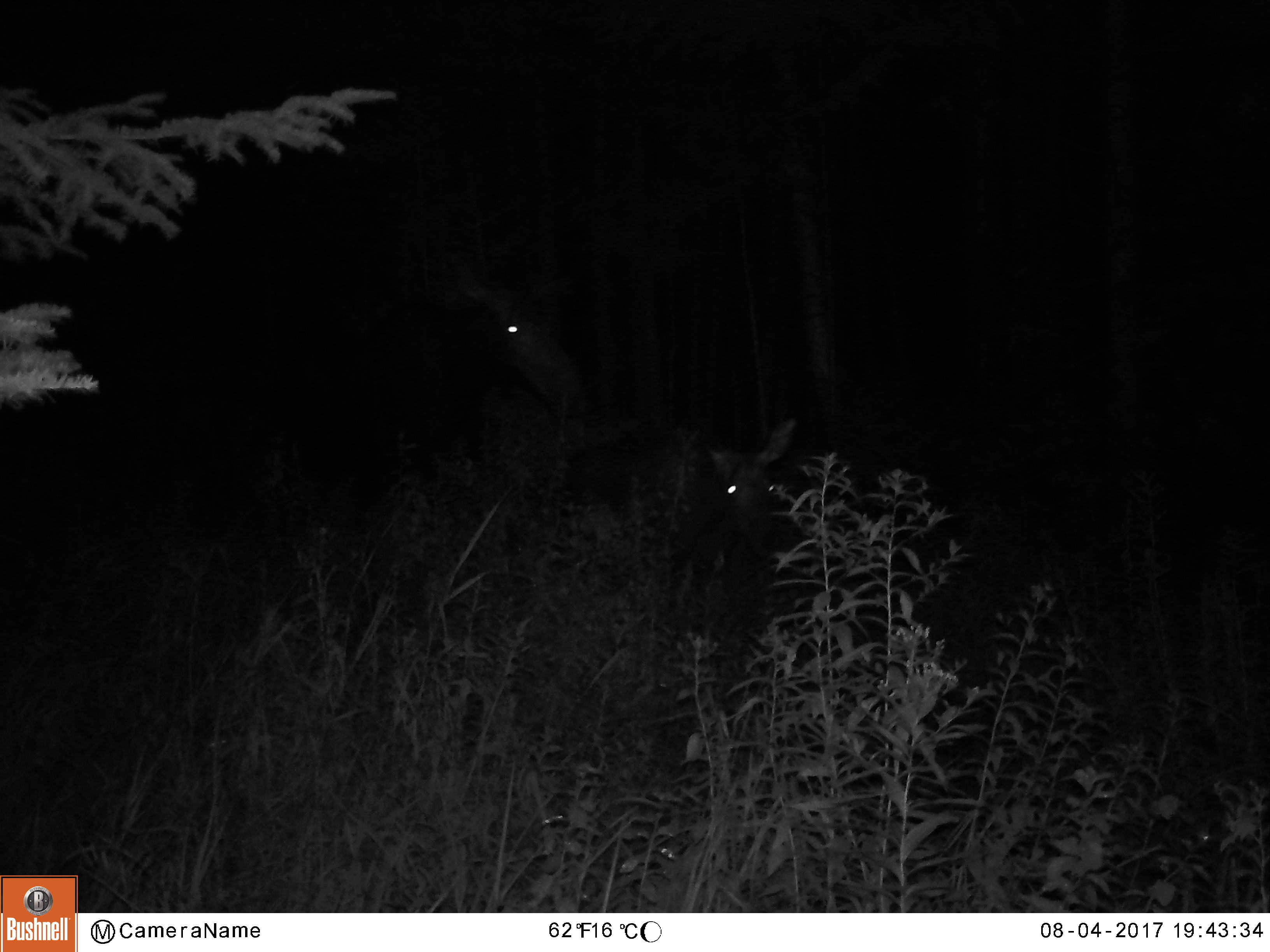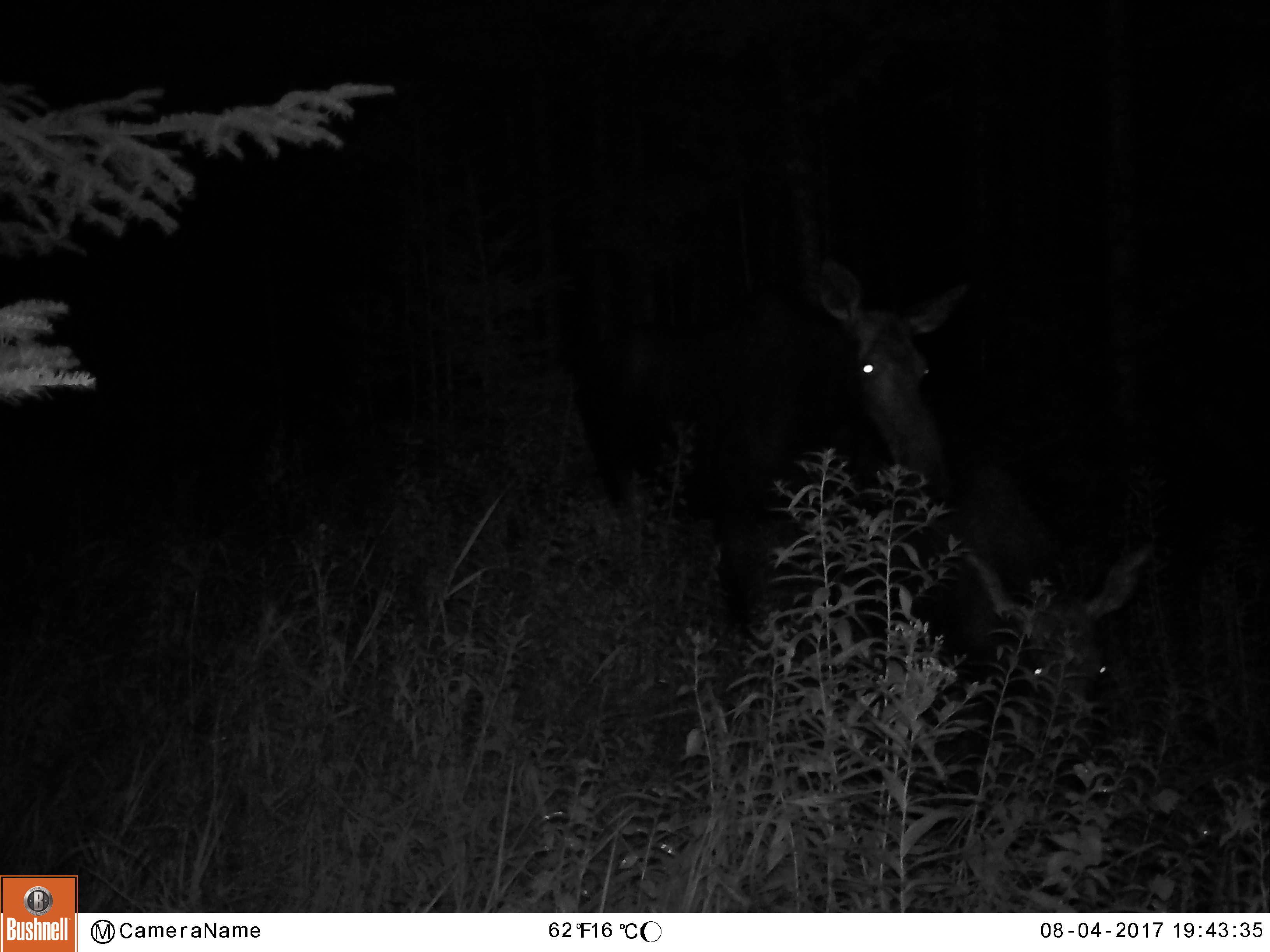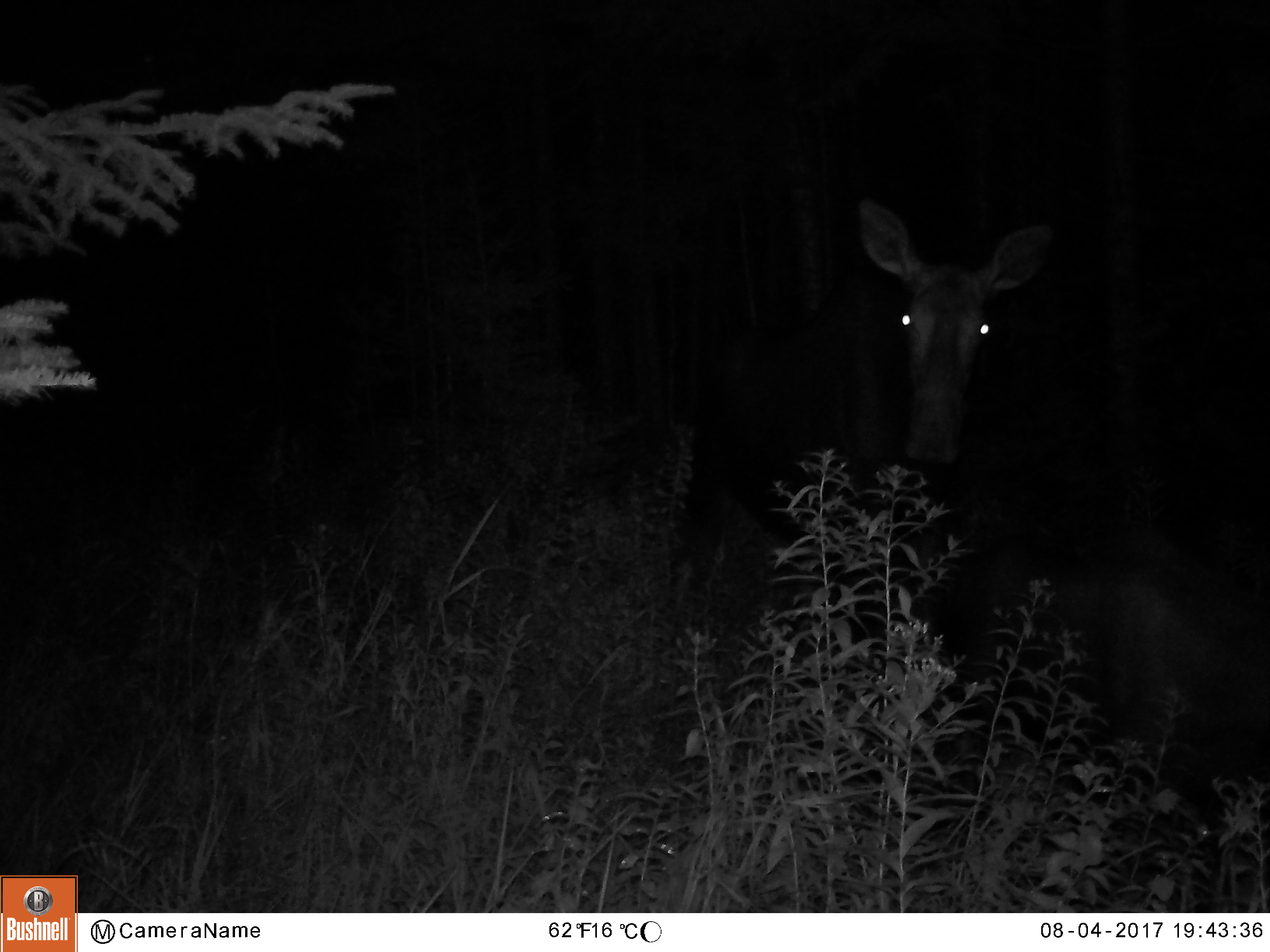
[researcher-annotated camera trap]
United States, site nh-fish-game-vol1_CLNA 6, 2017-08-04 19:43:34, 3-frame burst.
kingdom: Animalia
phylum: Chordata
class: Mammalia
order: Artiodactyla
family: Cervidae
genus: Alces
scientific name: Alces alces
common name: moose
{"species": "moose (Alces alces)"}